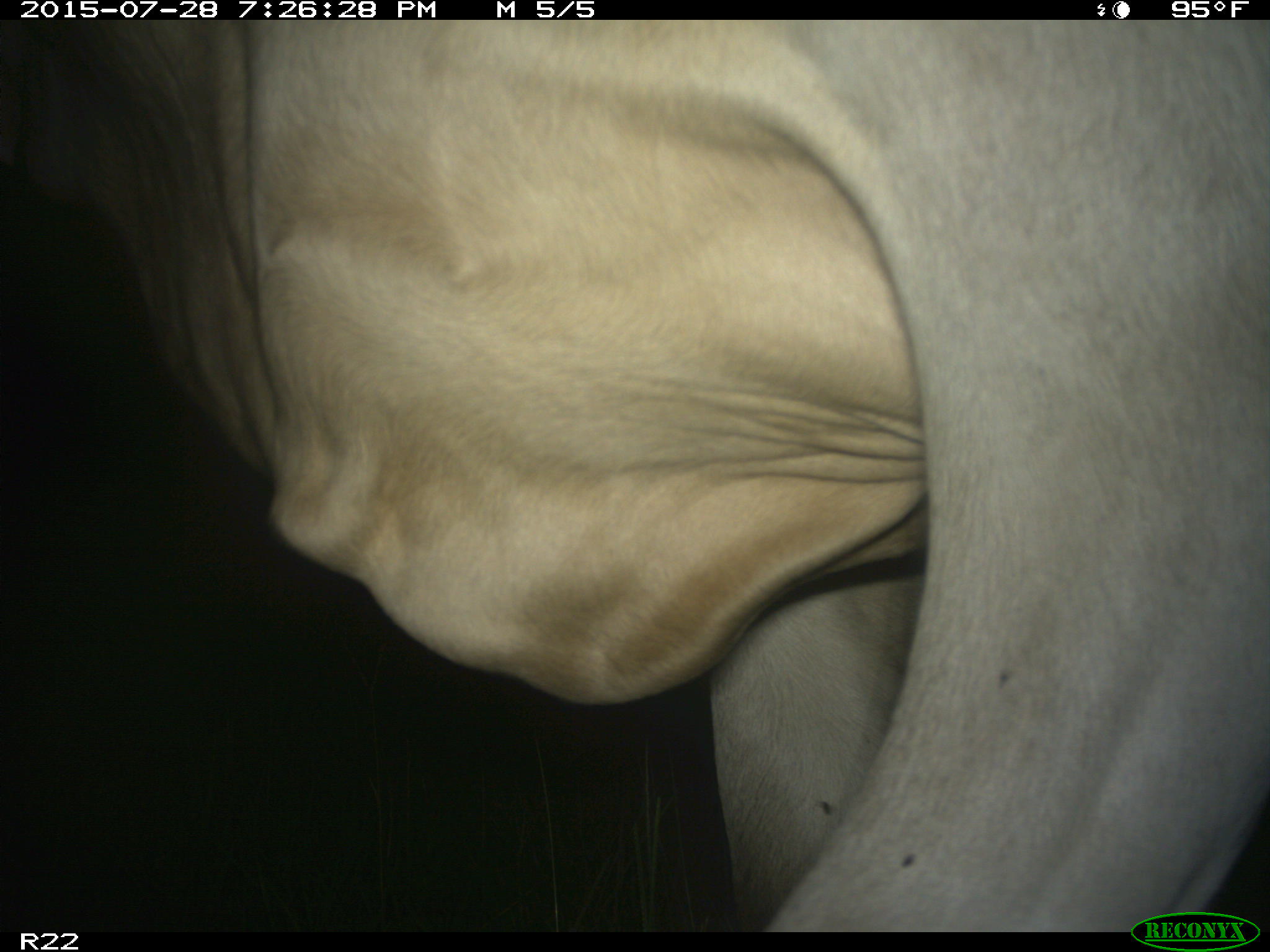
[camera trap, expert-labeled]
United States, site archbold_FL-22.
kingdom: Animalia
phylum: Chordata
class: Mammalia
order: Artiodactyla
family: Bovidae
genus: Bos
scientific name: Bos taurus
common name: domestic cow